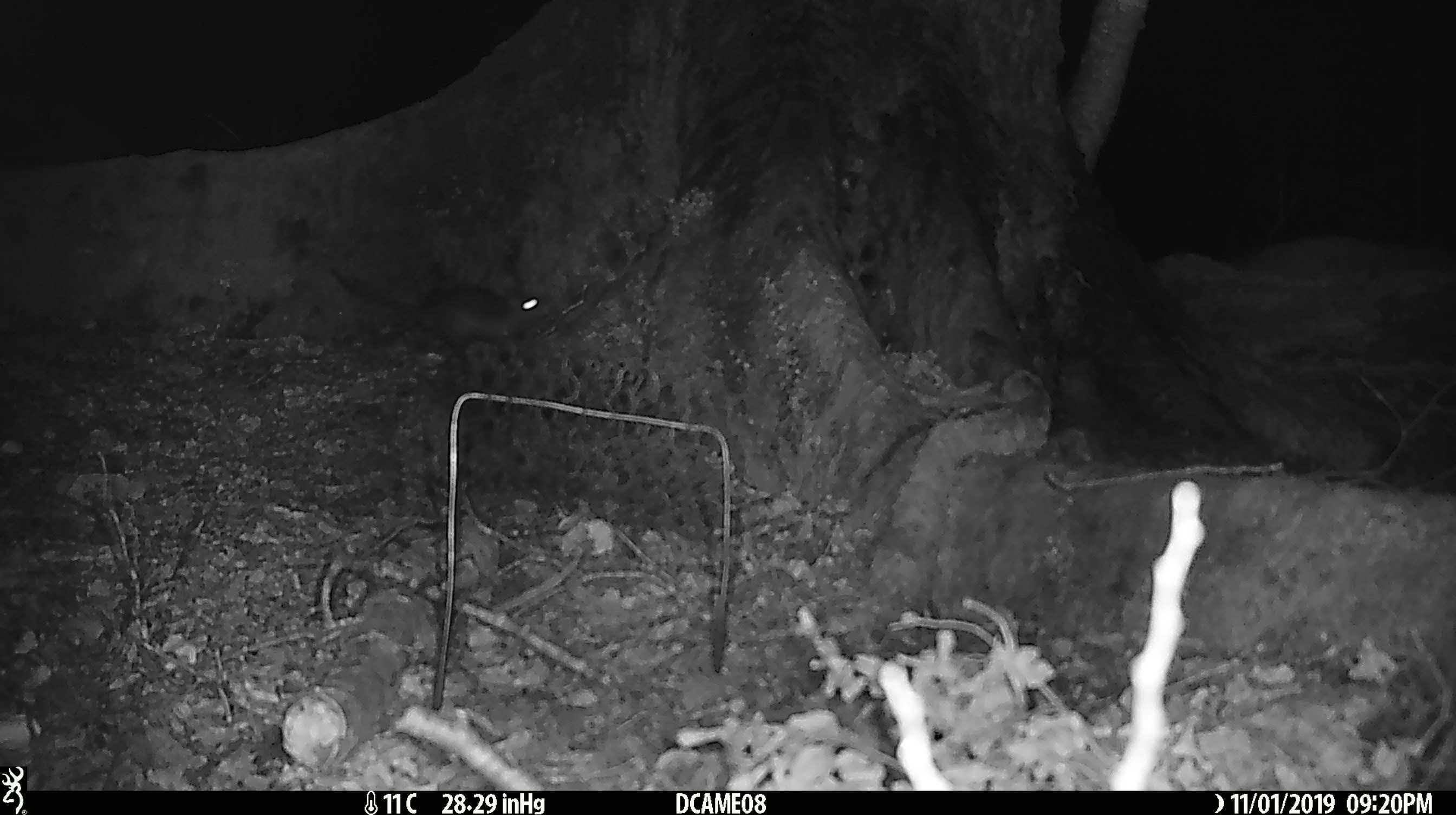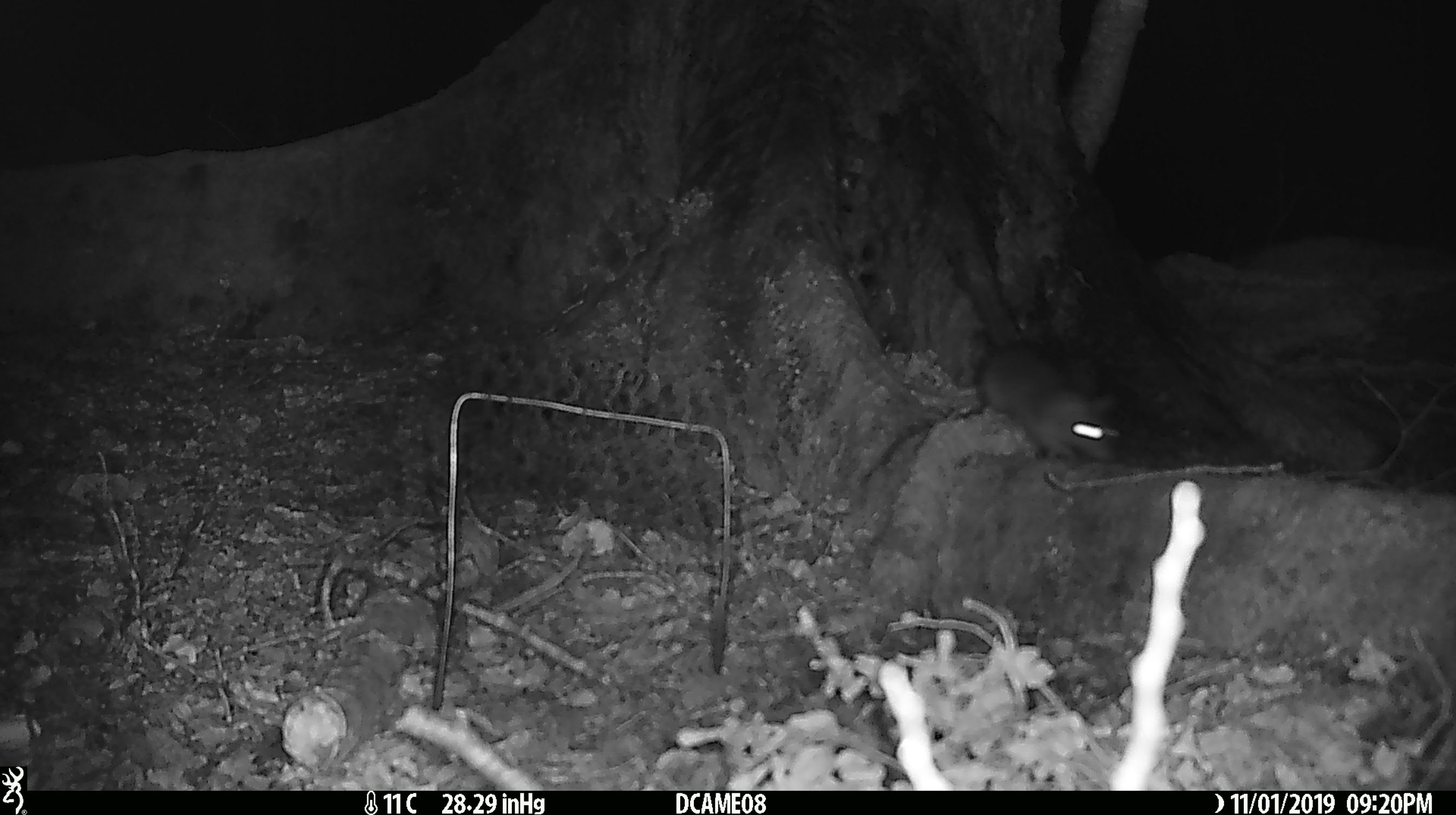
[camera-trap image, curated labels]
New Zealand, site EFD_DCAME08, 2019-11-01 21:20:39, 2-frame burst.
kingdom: Animalia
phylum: Chordata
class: Mammalia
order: Rodentia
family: Muridae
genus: Rattus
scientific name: Rattus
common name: rat